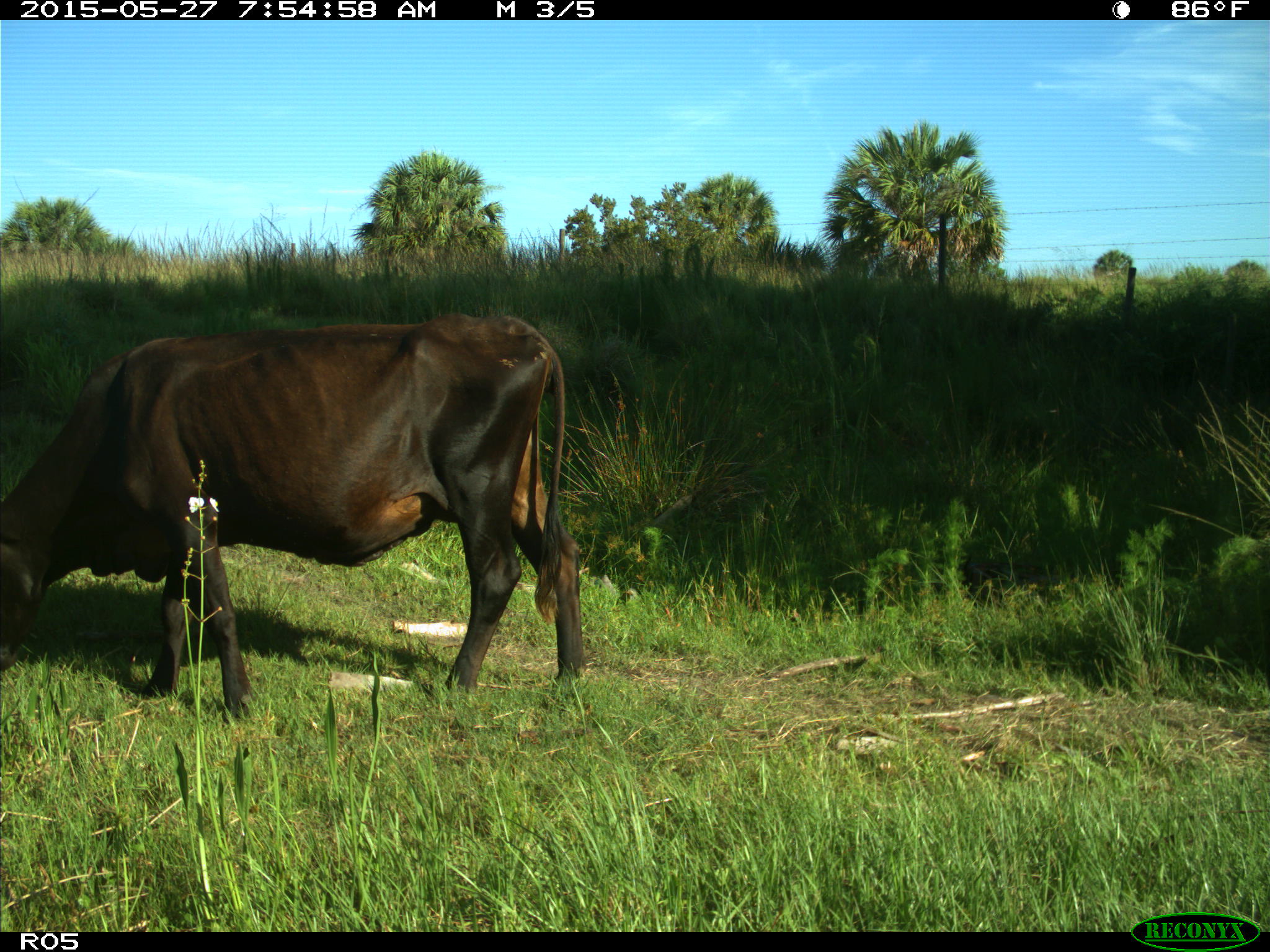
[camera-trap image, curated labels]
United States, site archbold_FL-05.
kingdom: Animalia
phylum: Chordata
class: Mammalia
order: Artiodactyla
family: Bovidae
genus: Bos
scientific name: Bos taurus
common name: domestic cow